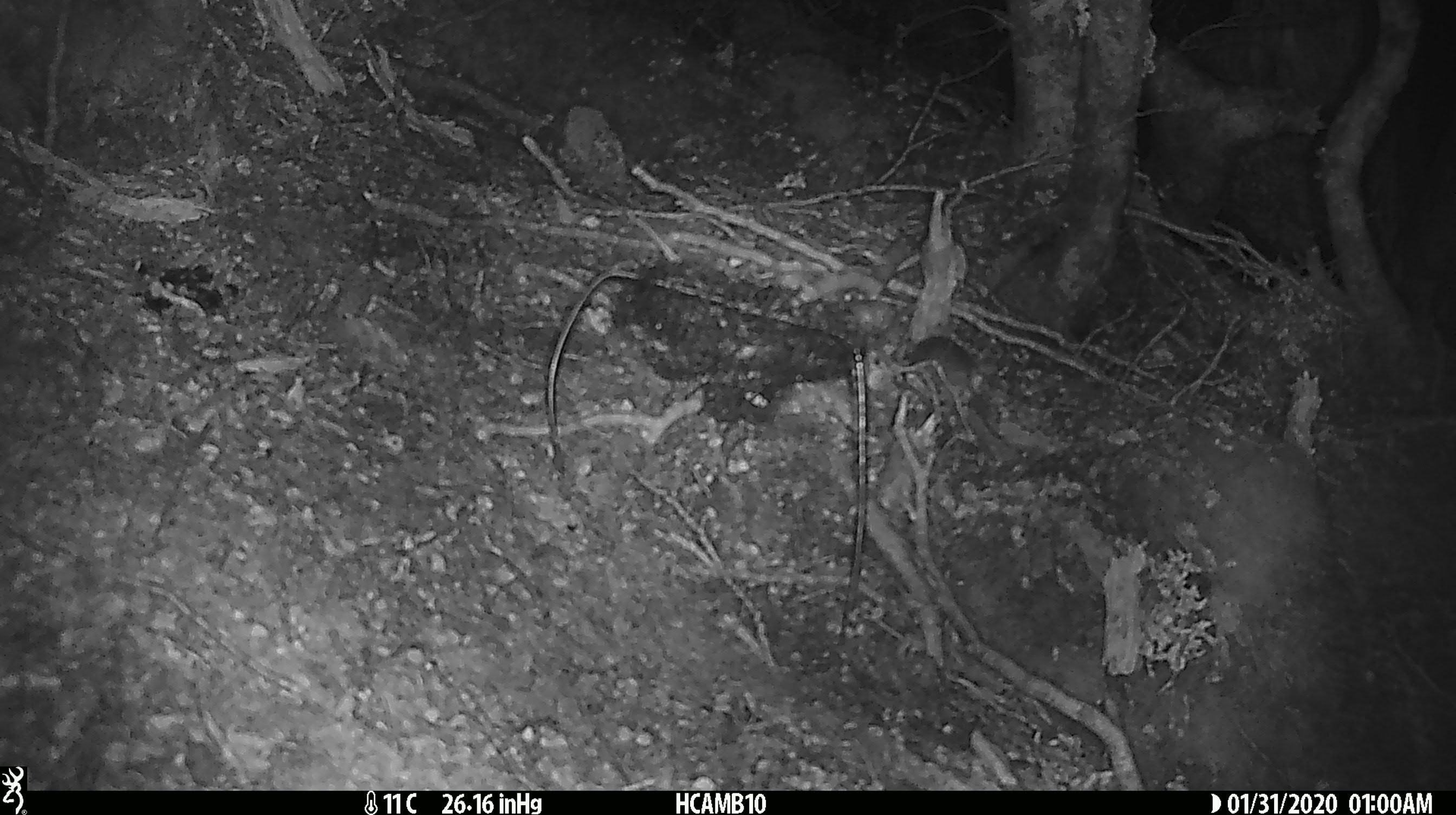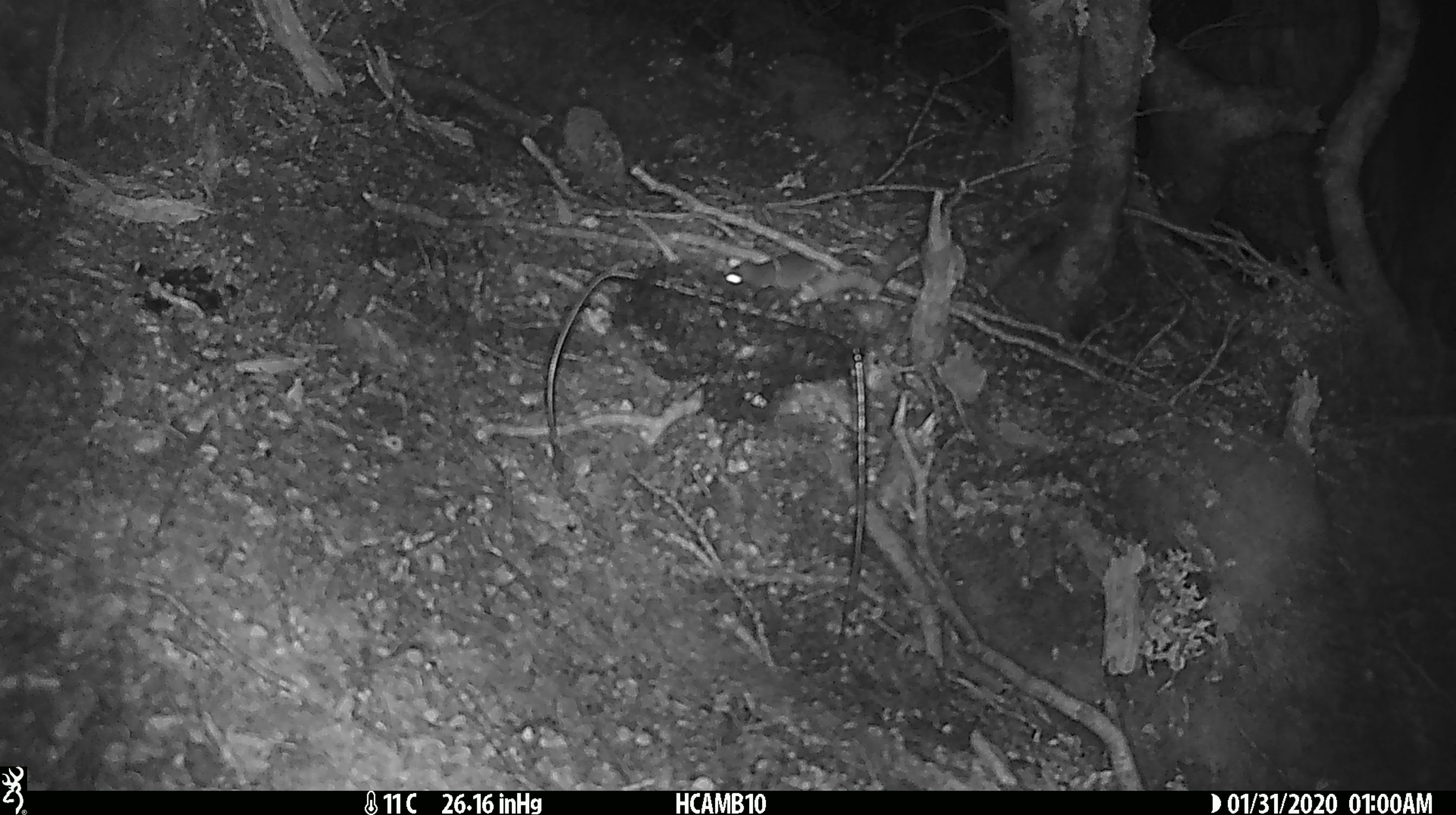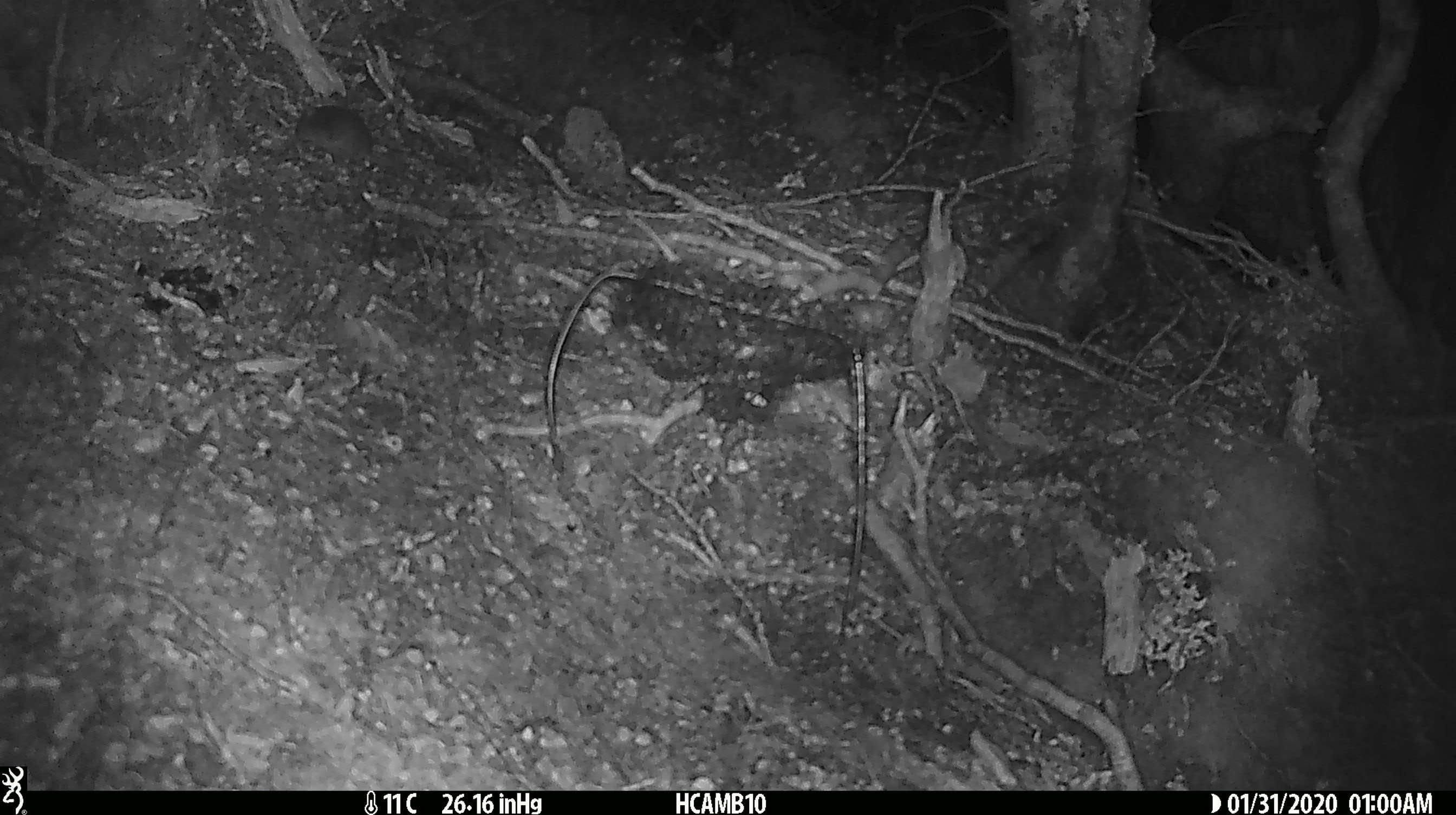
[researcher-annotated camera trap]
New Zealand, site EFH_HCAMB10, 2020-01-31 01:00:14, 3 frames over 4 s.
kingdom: Animalia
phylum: Chordata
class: Mammalia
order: Rodentia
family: Muridae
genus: Mus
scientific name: Mus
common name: mouse